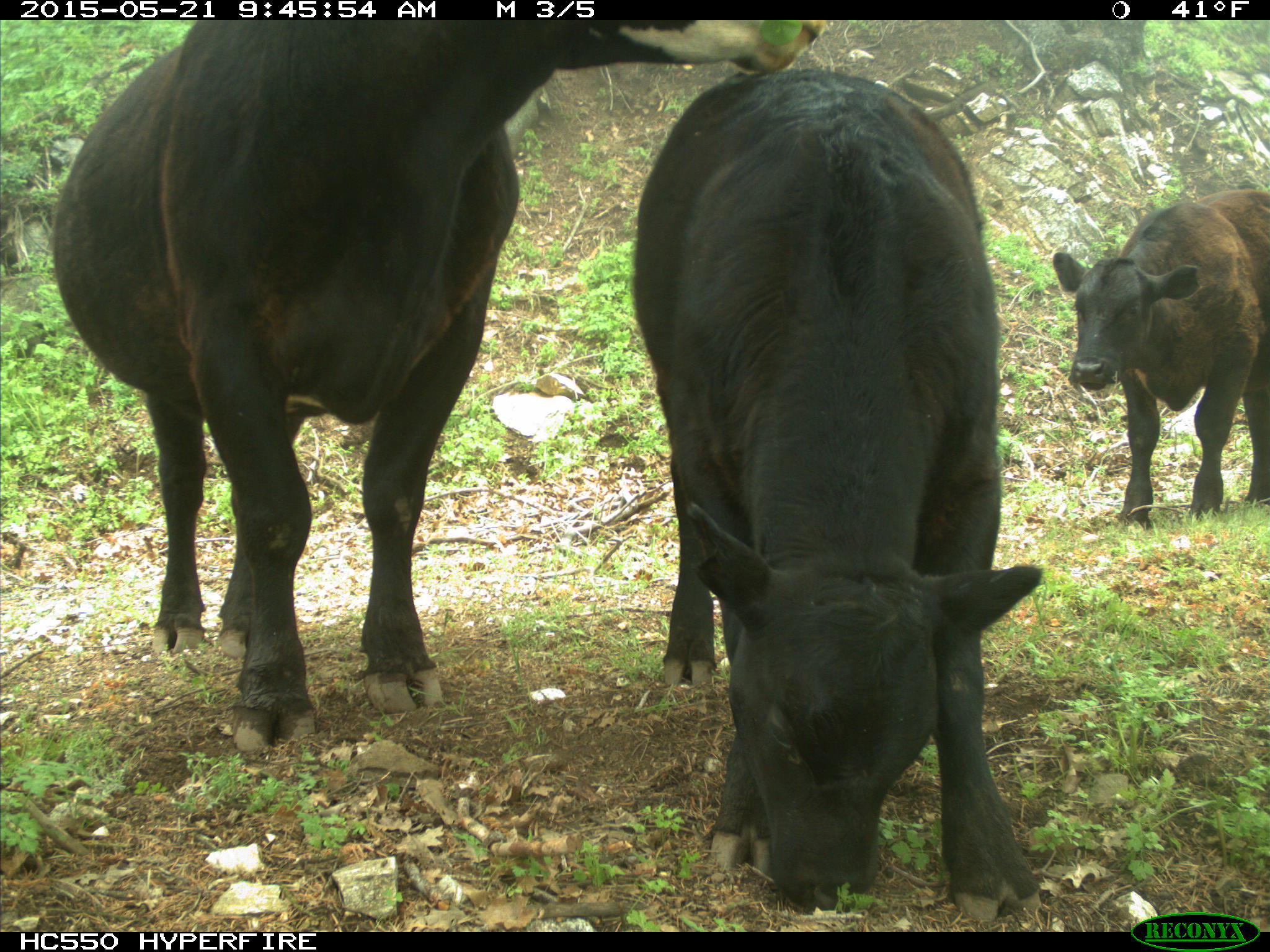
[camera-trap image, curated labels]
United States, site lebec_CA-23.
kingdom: Animalia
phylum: Chordata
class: Mammalia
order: Artiodactyla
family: Bovidae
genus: Bos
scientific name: Bos taurus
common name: domestic cow